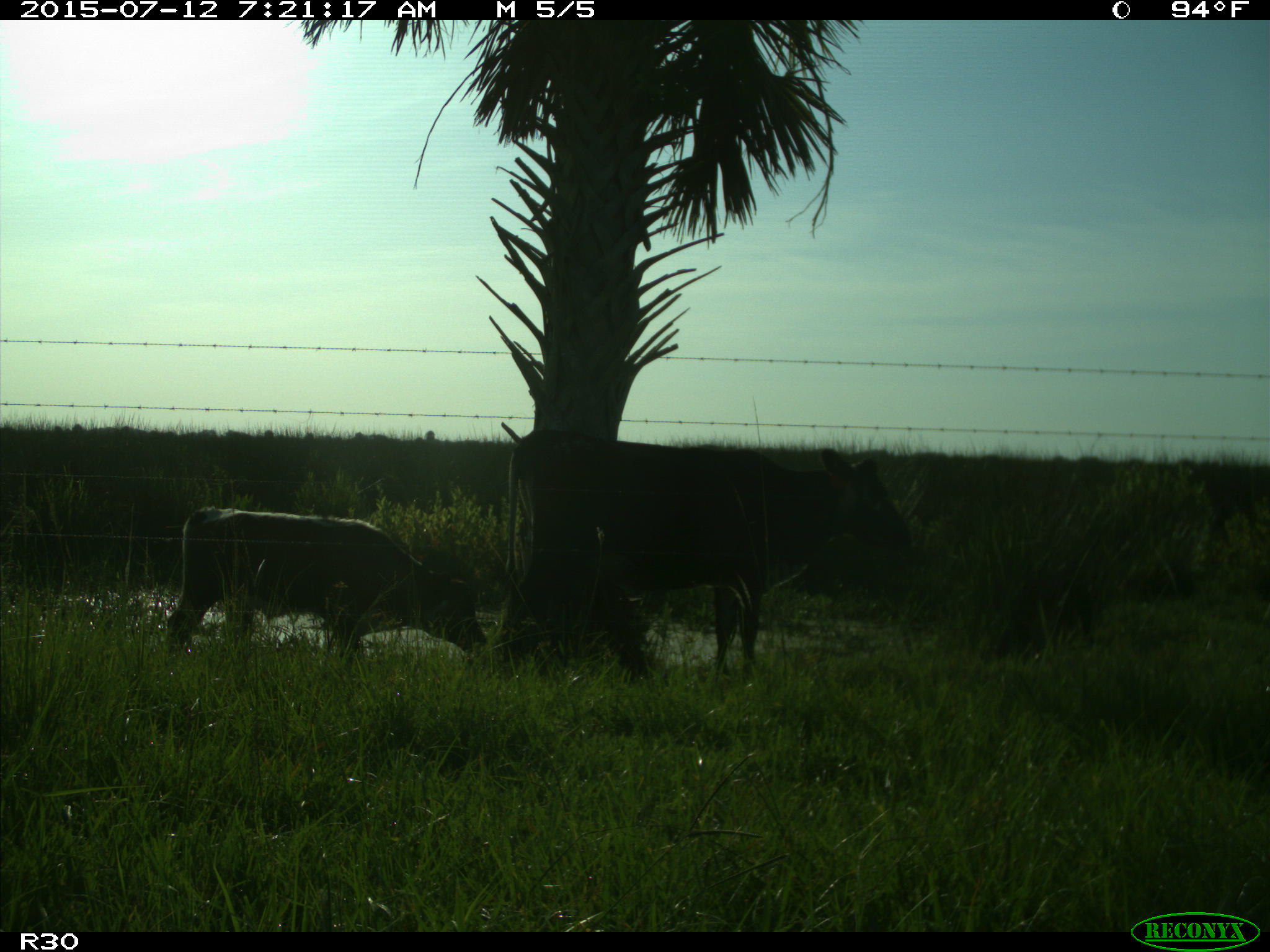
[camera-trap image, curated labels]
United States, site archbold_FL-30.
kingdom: Animalia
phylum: Chordata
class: Mammalia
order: Artiodactyla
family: Bovidae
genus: Bos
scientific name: Bos taurus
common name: domestic cow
Bos taurus (domestic cow).